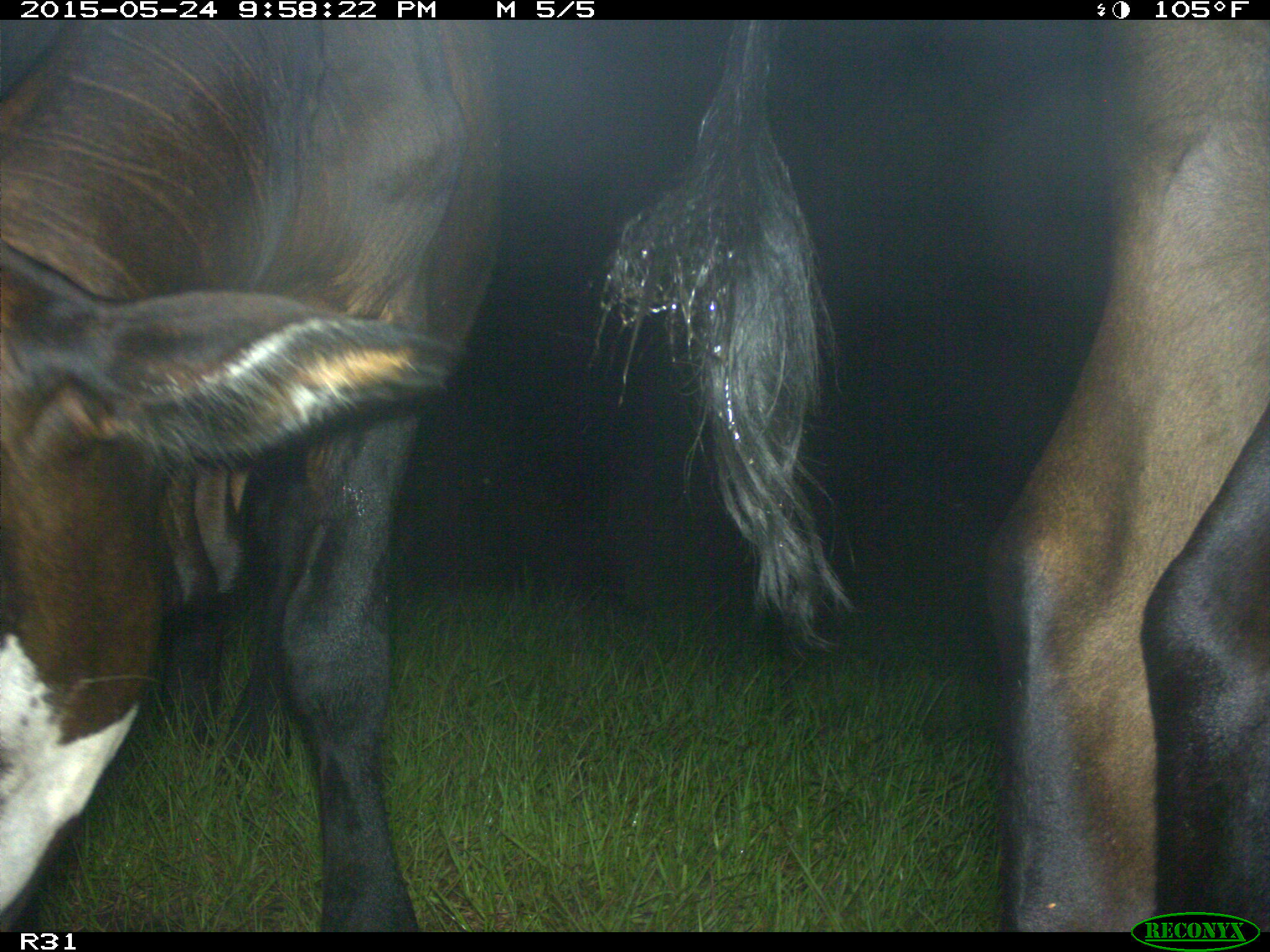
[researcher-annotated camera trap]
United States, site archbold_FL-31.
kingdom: Animalia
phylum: Chordata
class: Mammalia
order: Artiodactyla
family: Bovidae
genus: Bos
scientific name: Bos taurus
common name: domestic cow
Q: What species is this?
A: Bos taurus (domestic cow).